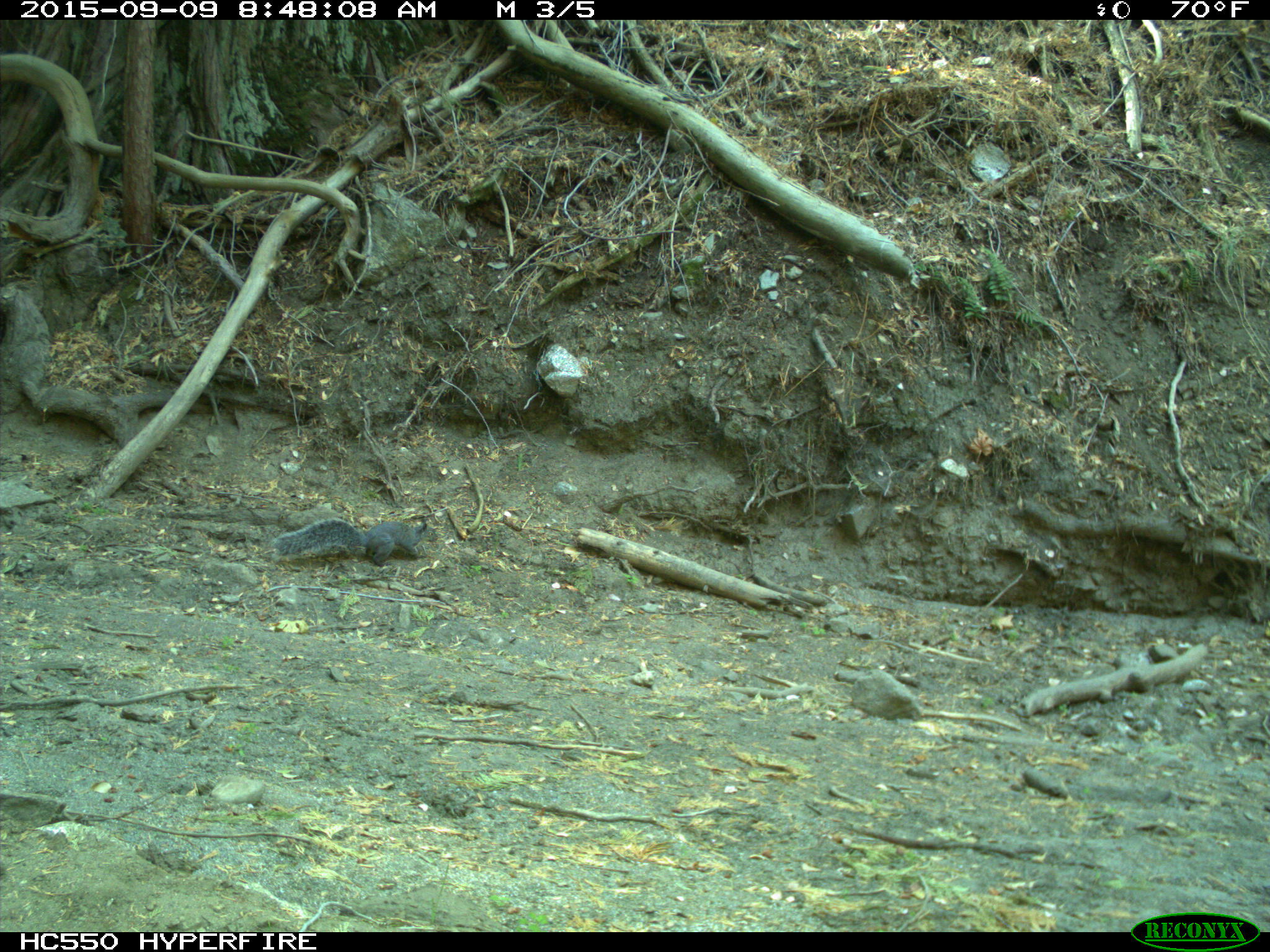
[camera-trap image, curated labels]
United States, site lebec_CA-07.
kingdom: Animalia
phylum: Chordata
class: Mammalia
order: Rodentia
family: Sciuridae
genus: Sciurus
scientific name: Sciurus carolinensis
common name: eastern gray squirrel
Sciurus carolinensis (eastern gray squirrel).